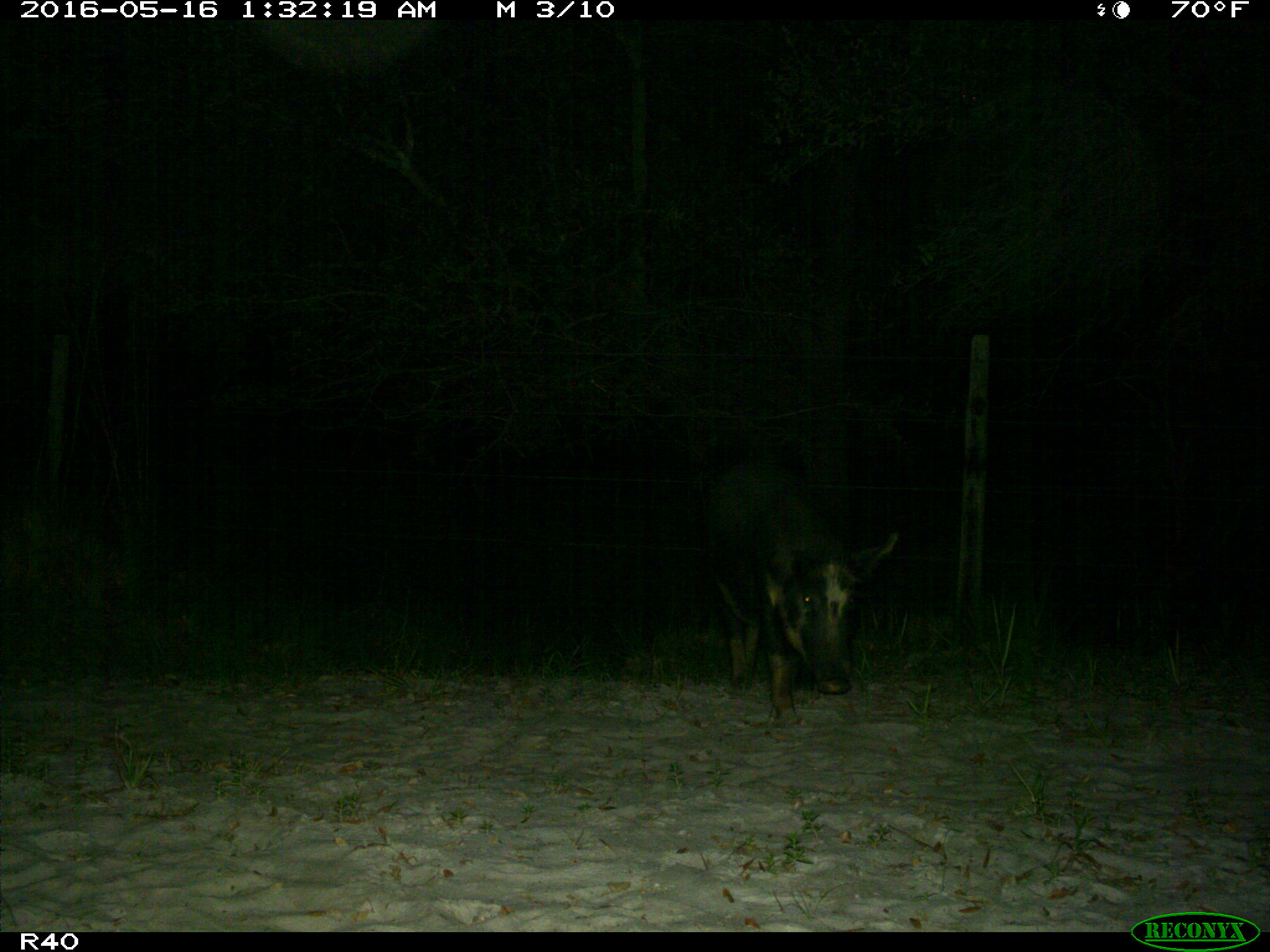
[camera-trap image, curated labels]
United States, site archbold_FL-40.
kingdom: Animalia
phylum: Chordata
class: Mammalia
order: Artiodactyla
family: Suidae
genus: Sus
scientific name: Sus scrofa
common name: wild boar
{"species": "Sus scrofa (wild boar)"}